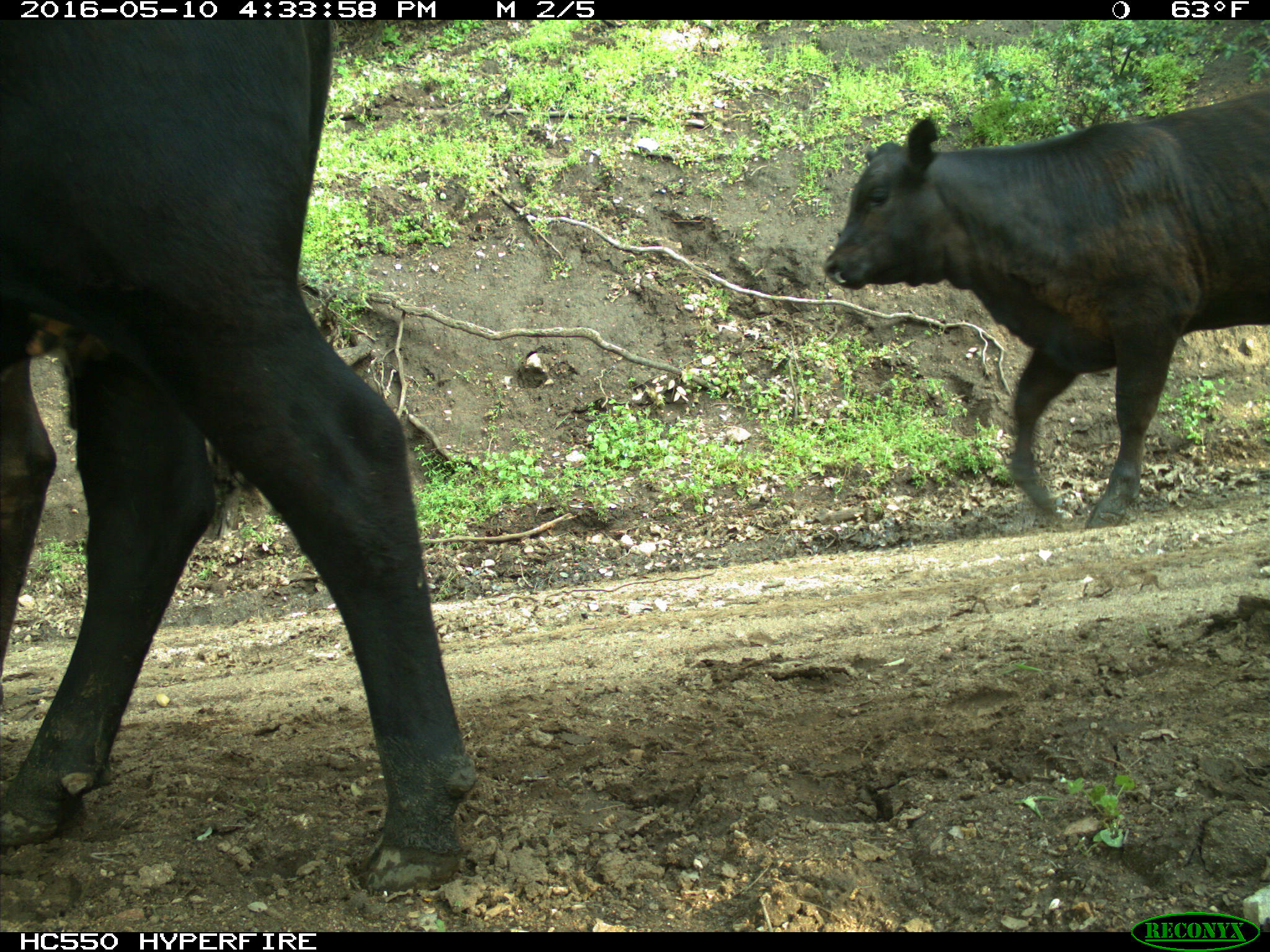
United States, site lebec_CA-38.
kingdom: Animalia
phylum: Chordata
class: Mammalia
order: Artiodactyla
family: Bovidae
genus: Bos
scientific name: Bos taurus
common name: domestic cow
Bos taurus (domestic cow).